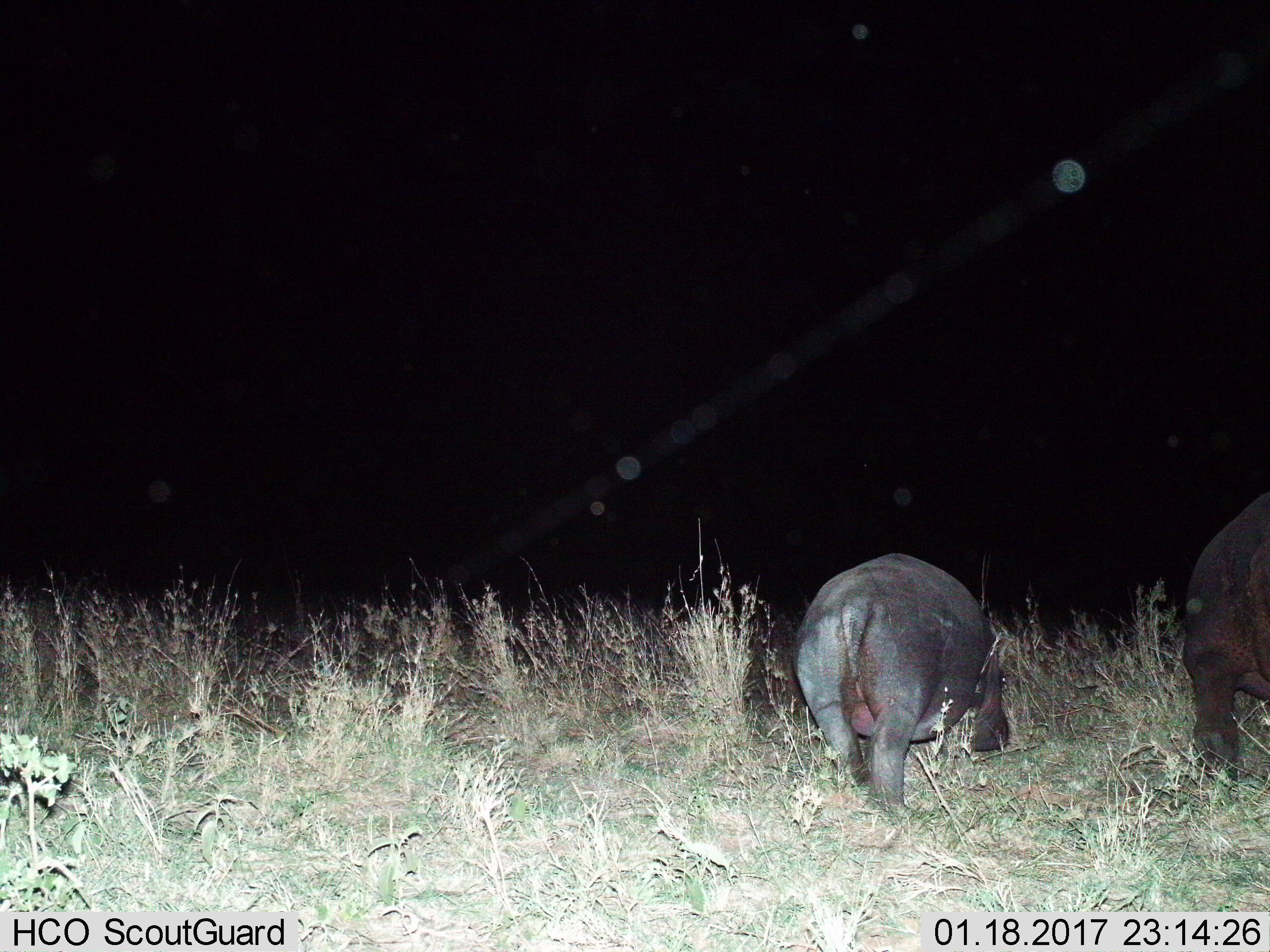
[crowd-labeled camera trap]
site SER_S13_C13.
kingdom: Animalia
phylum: Chordata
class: Mammalia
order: Artiodactyla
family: Hippopotamidae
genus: Hippopotamus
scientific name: Hippopotamus amphibius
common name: hippopotamus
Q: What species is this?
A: Hippopotamus (Hippopotamus amphibius).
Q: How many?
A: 2.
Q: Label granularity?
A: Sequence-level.